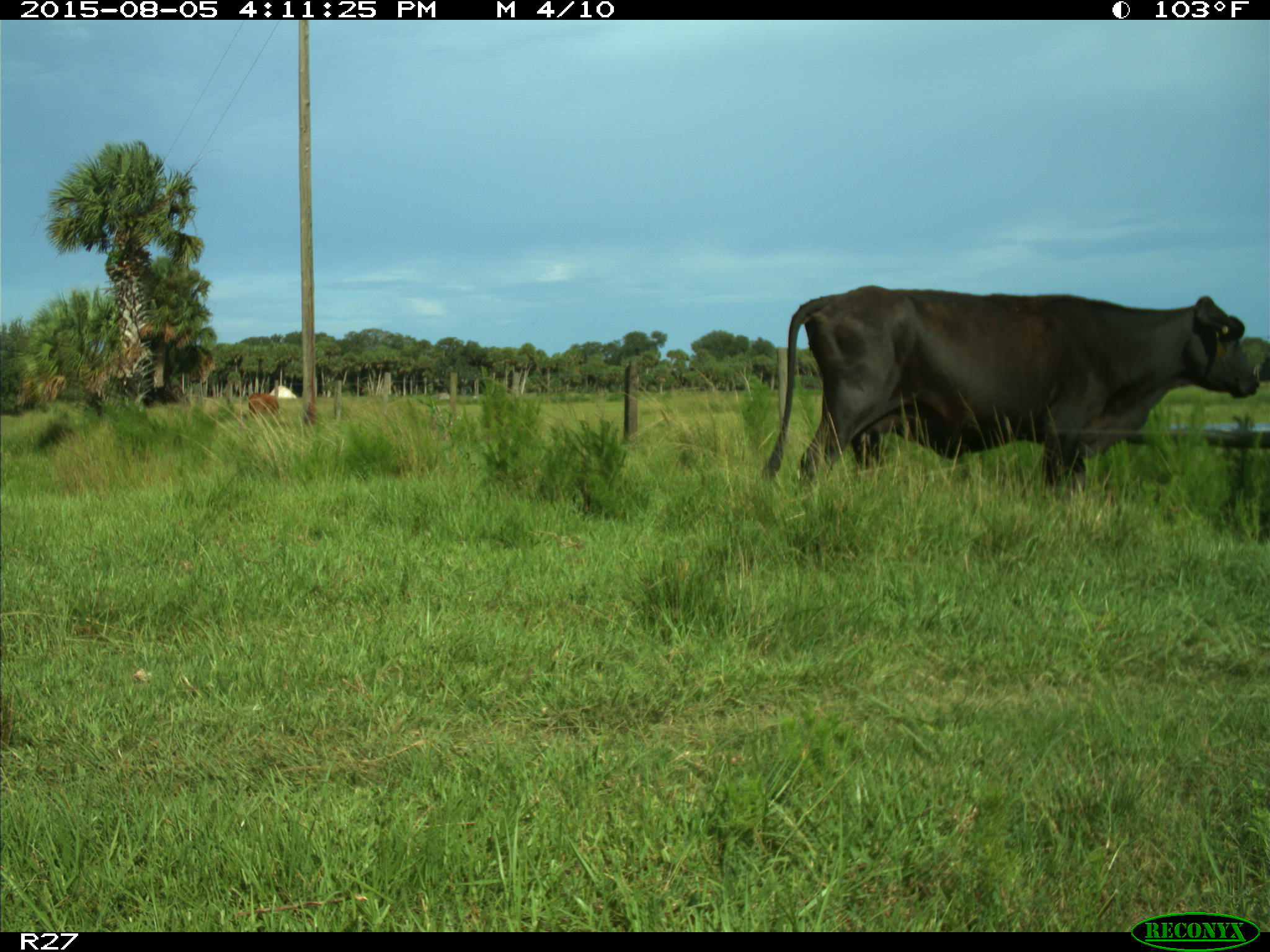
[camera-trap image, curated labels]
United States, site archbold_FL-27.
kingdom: Animalia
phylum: Chordata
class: Mammalia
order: Artiodactyla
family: Bovidae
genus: Bos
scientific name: Bos taurus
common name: domestic cow